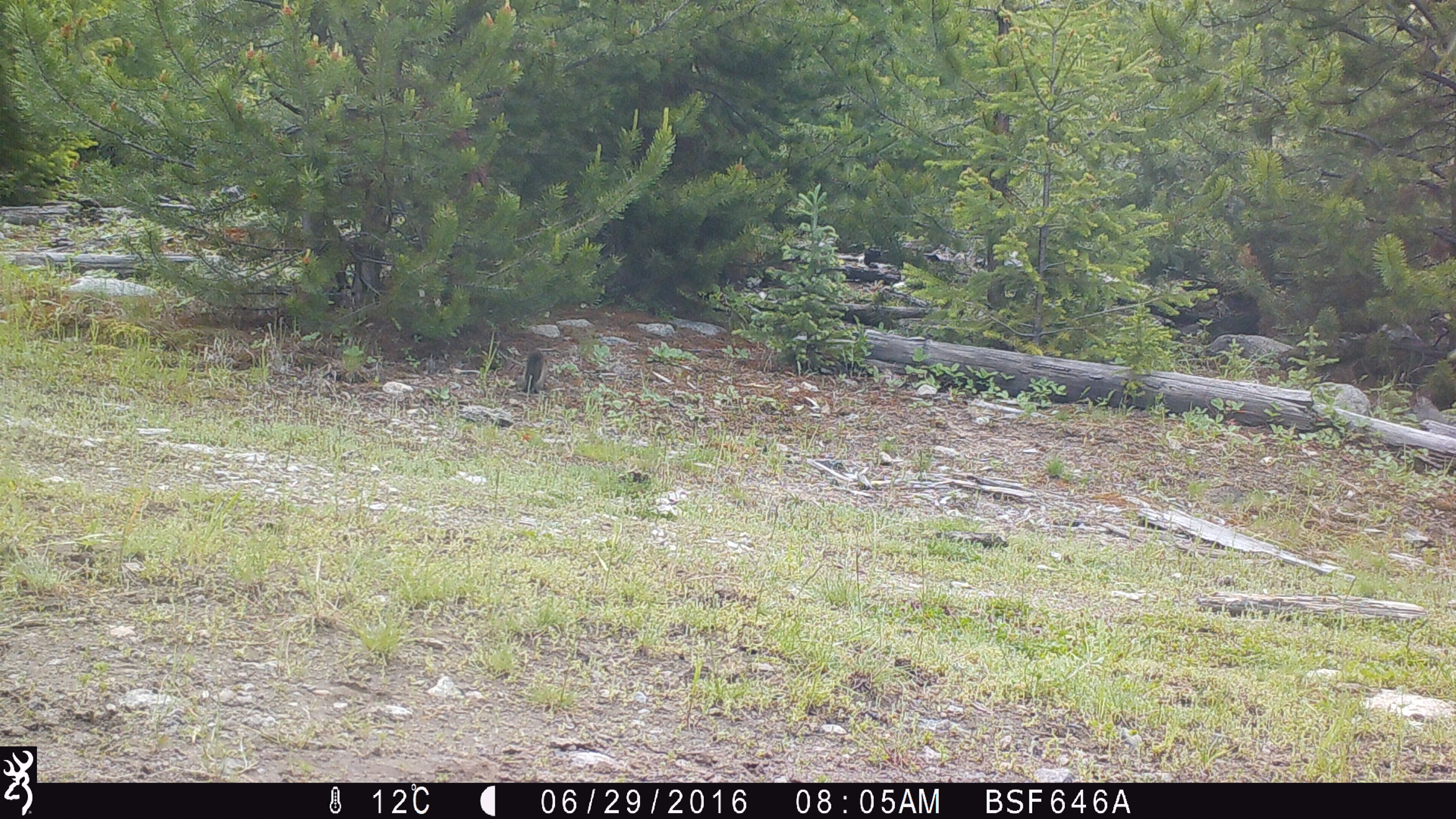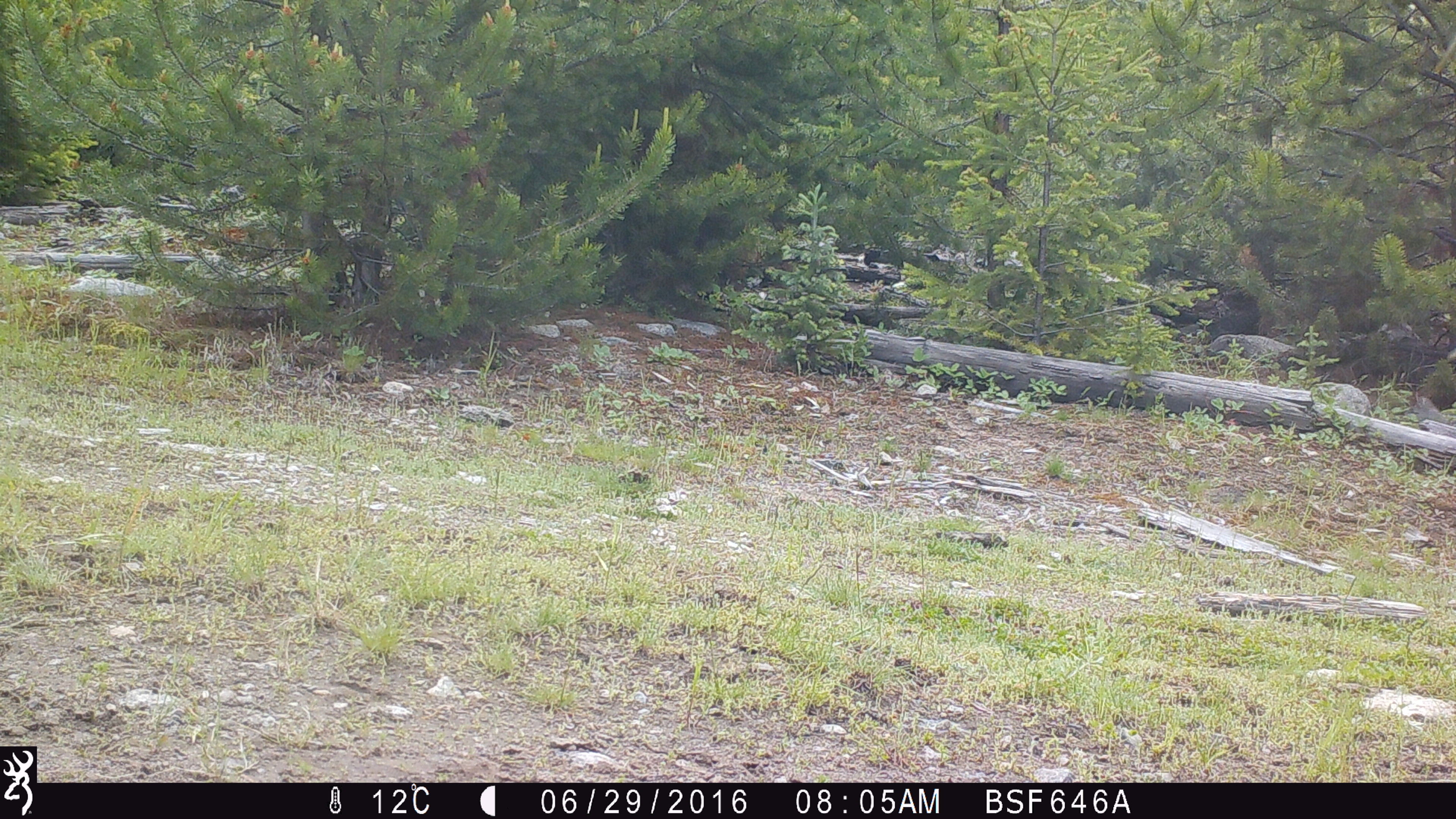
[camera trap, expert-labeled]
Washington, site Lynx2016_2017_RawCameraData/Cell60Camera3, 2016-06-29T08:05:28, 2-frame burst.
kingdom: Animalia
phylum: Chordata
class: Mammalia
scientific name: Mammalia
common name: small mammal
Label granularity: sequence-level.